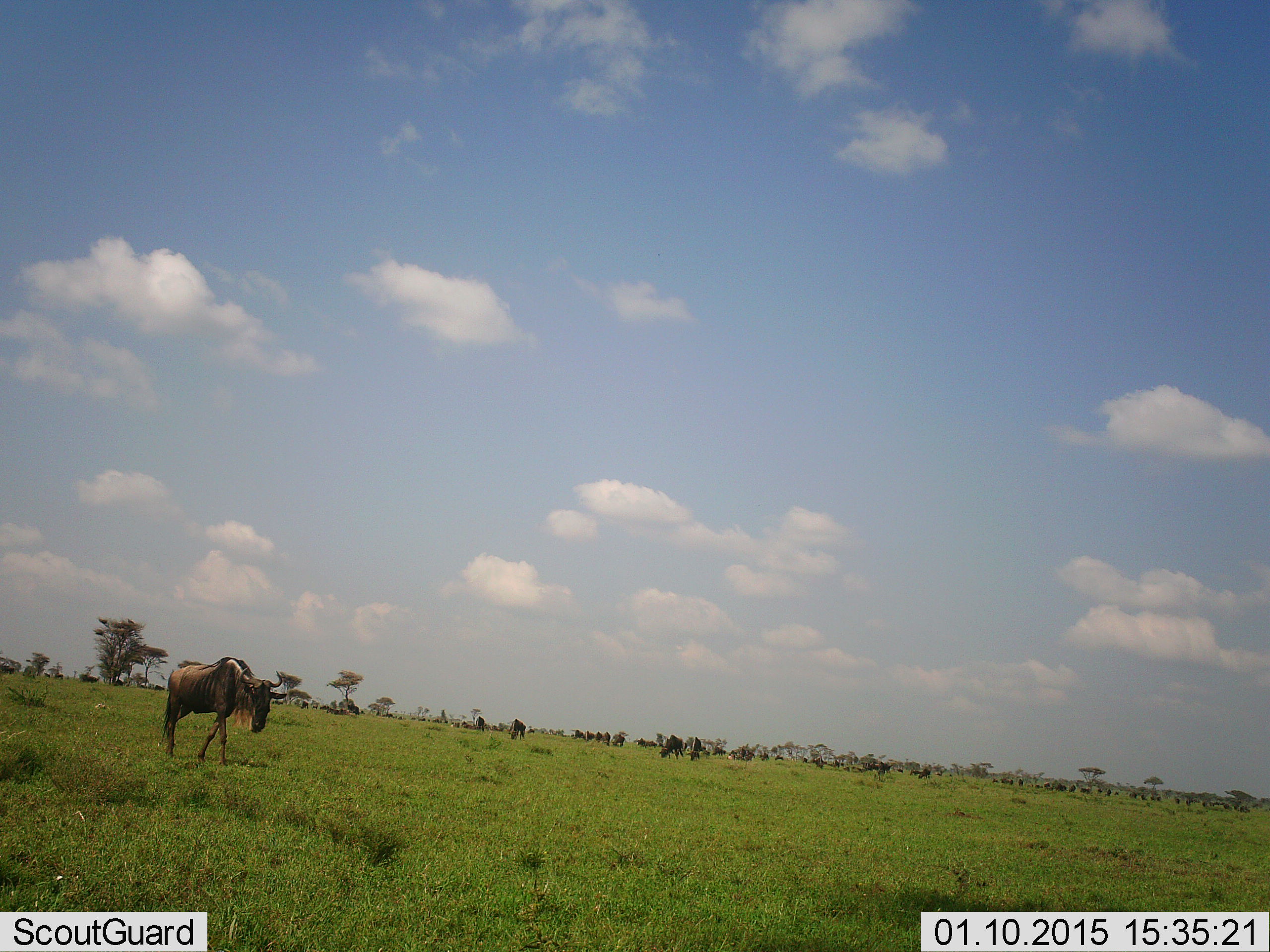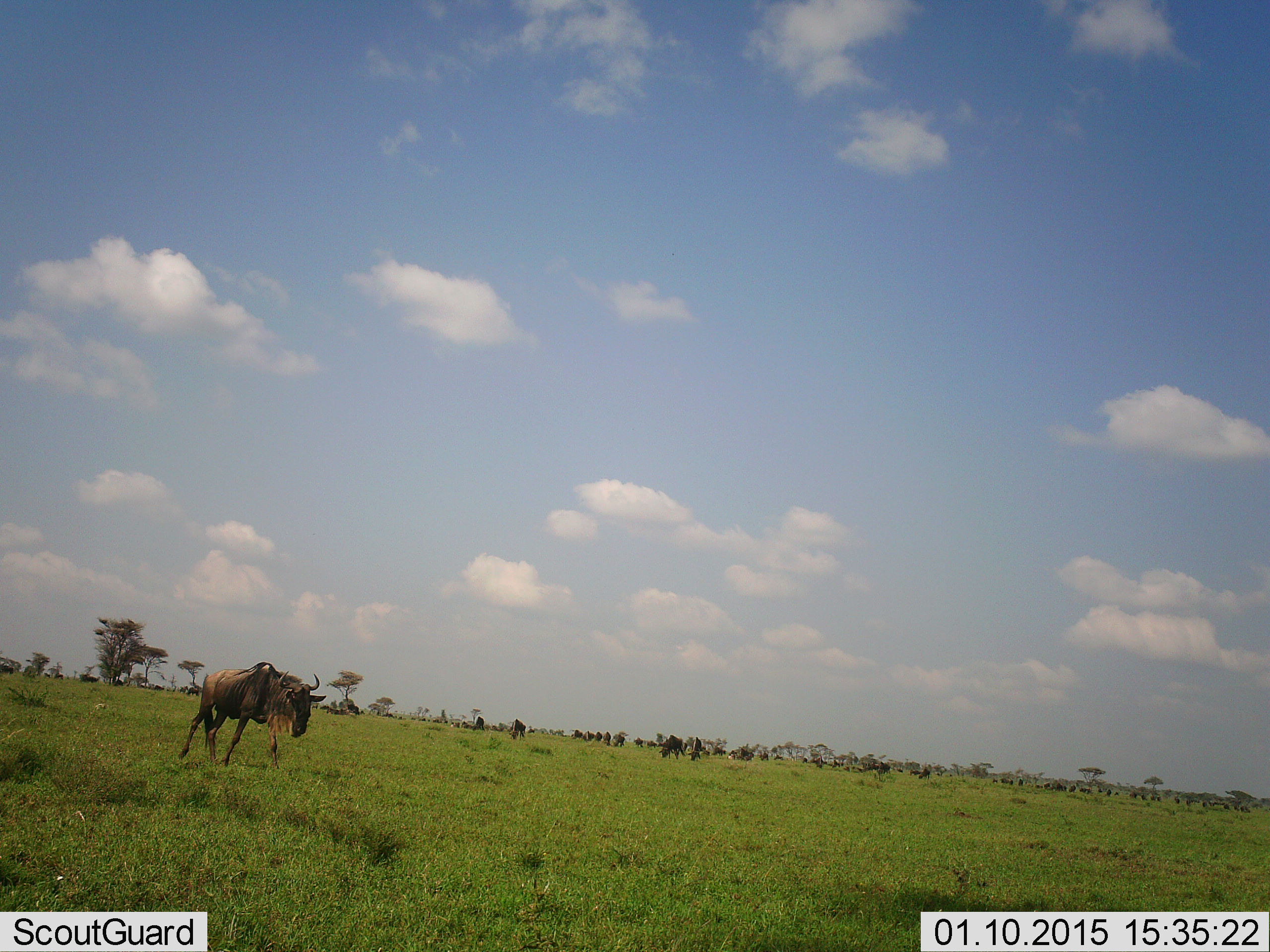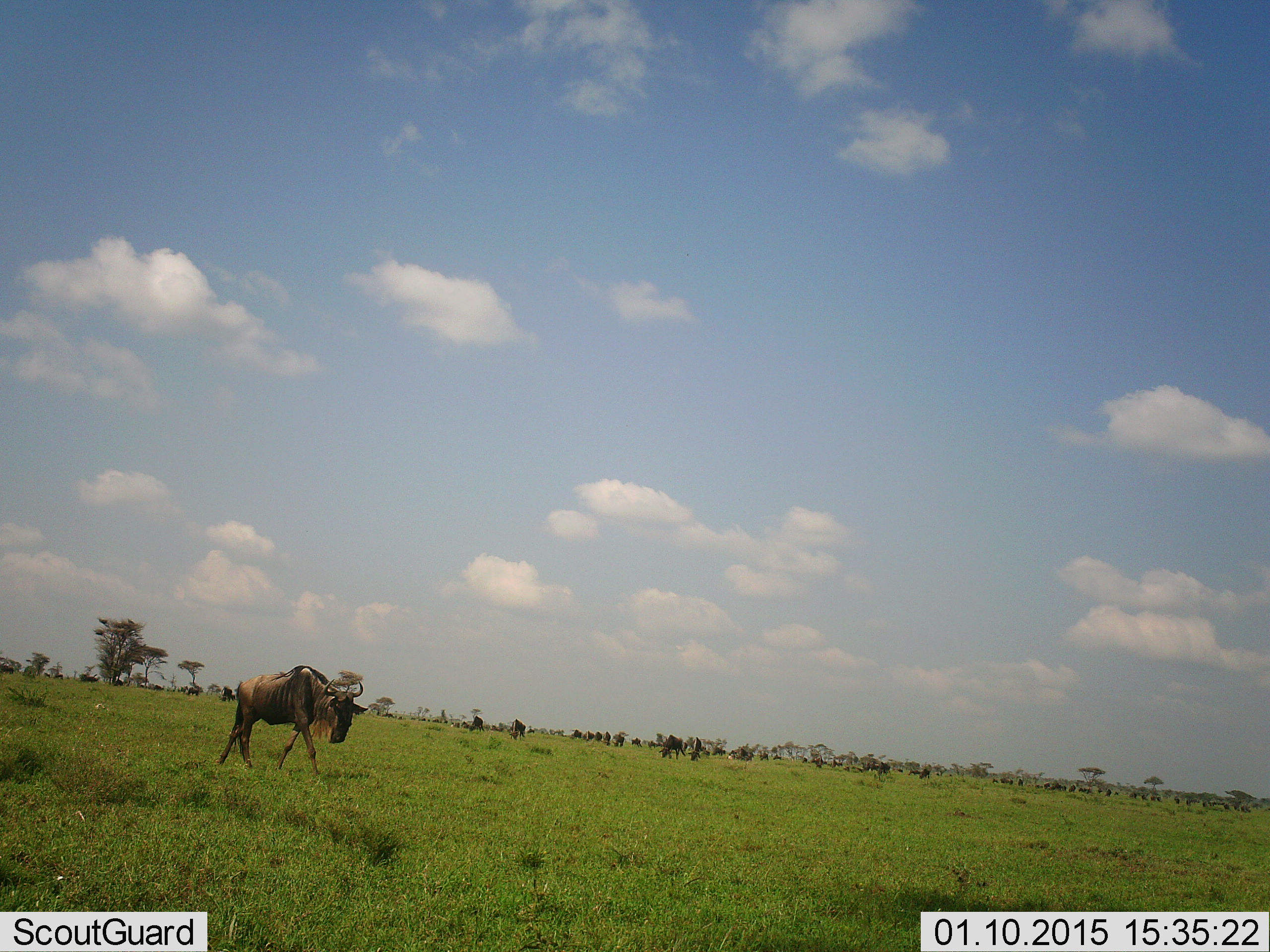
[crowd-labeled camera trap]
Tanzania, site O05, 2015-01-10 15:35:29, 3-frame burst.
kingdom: Animalia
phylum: Chordata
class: Mammalia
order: Artiodactyla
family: Bovidae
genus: Connochaetes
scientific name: Connochaetes taurinus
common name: blue wildebeest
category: wildebeest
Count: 11-50.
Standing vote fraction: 30%.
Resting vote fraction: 0%.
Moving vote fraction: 100%.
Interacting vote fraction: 0%.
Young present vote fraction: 0%.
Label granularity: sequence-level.